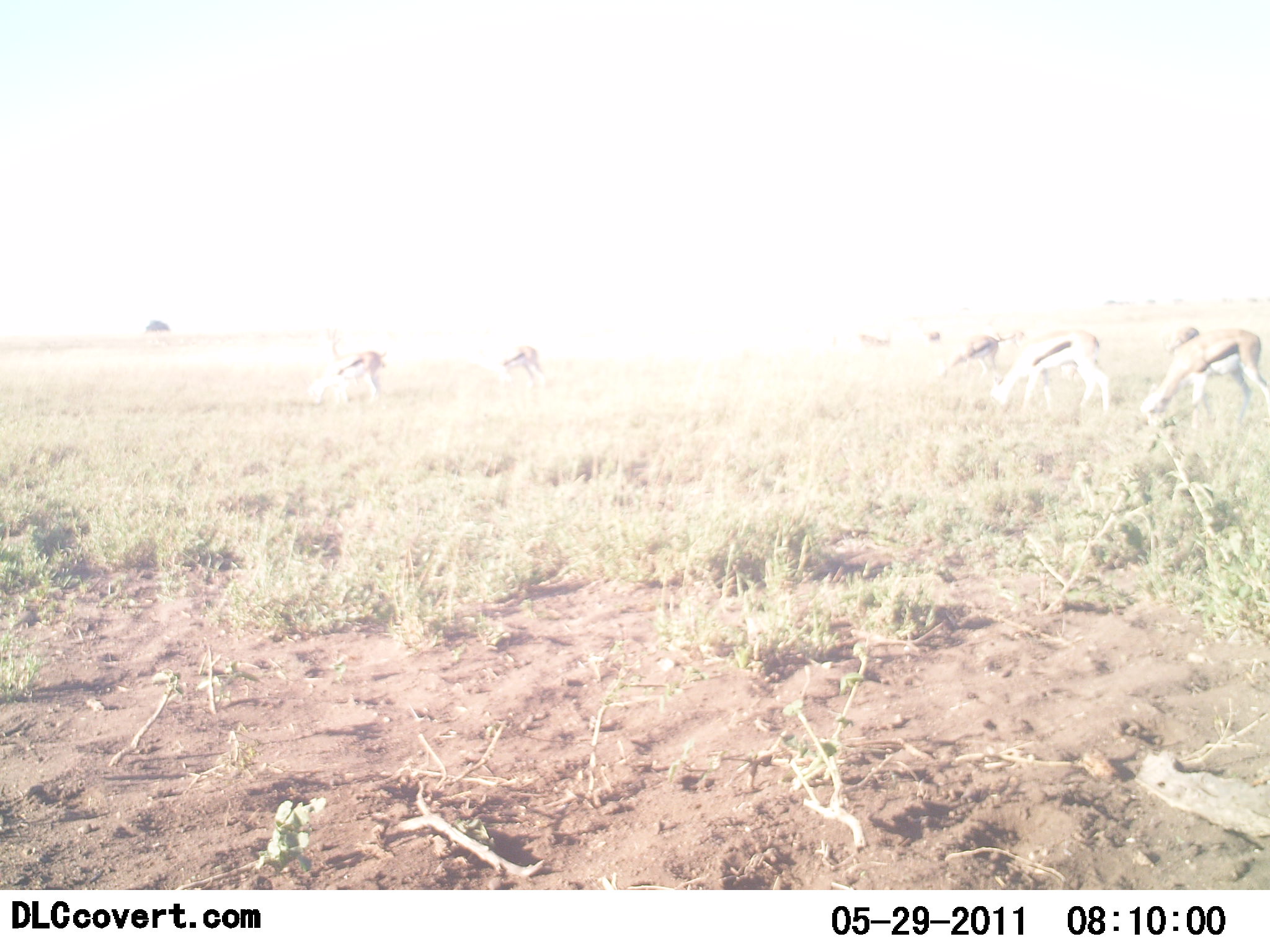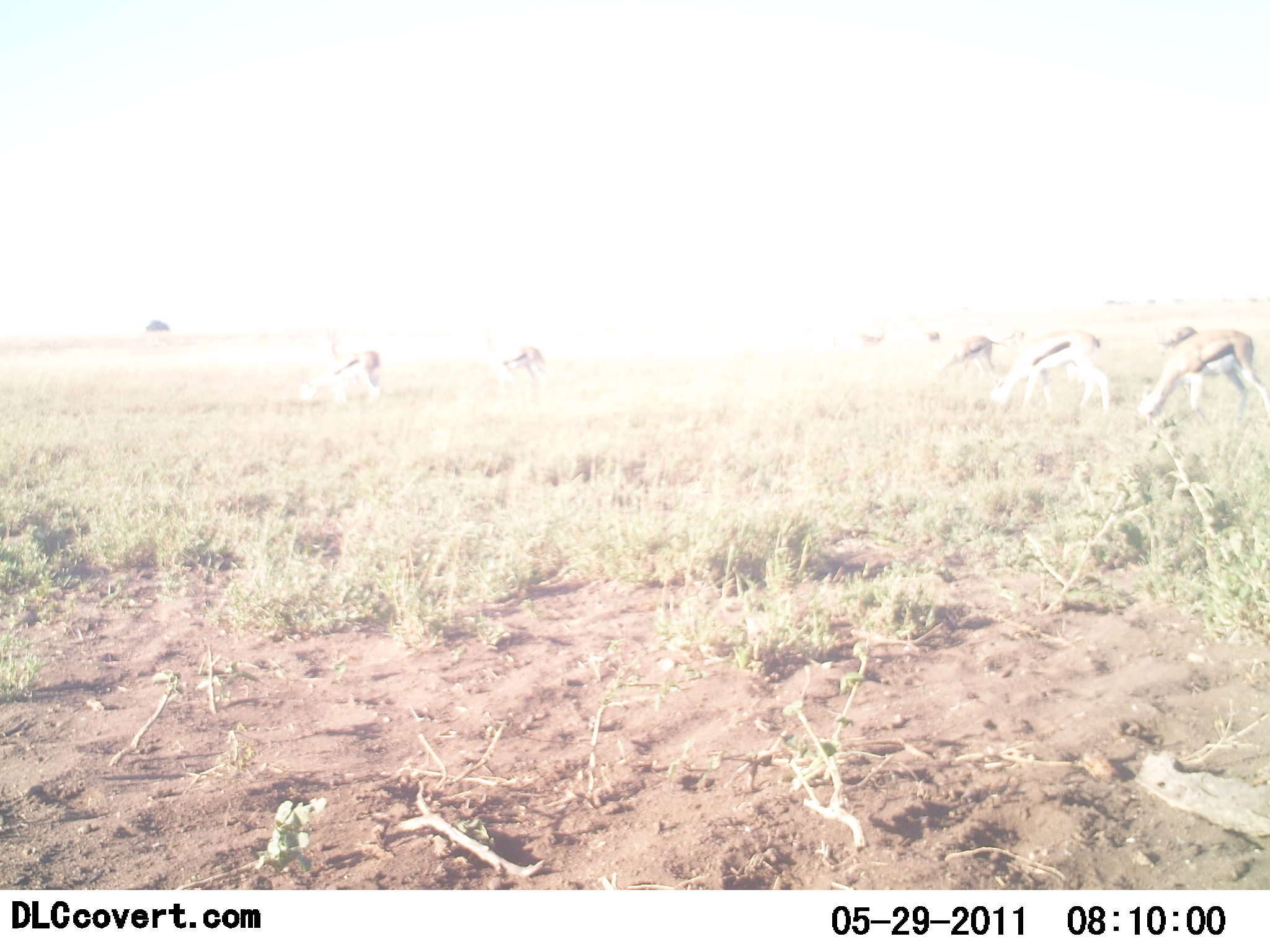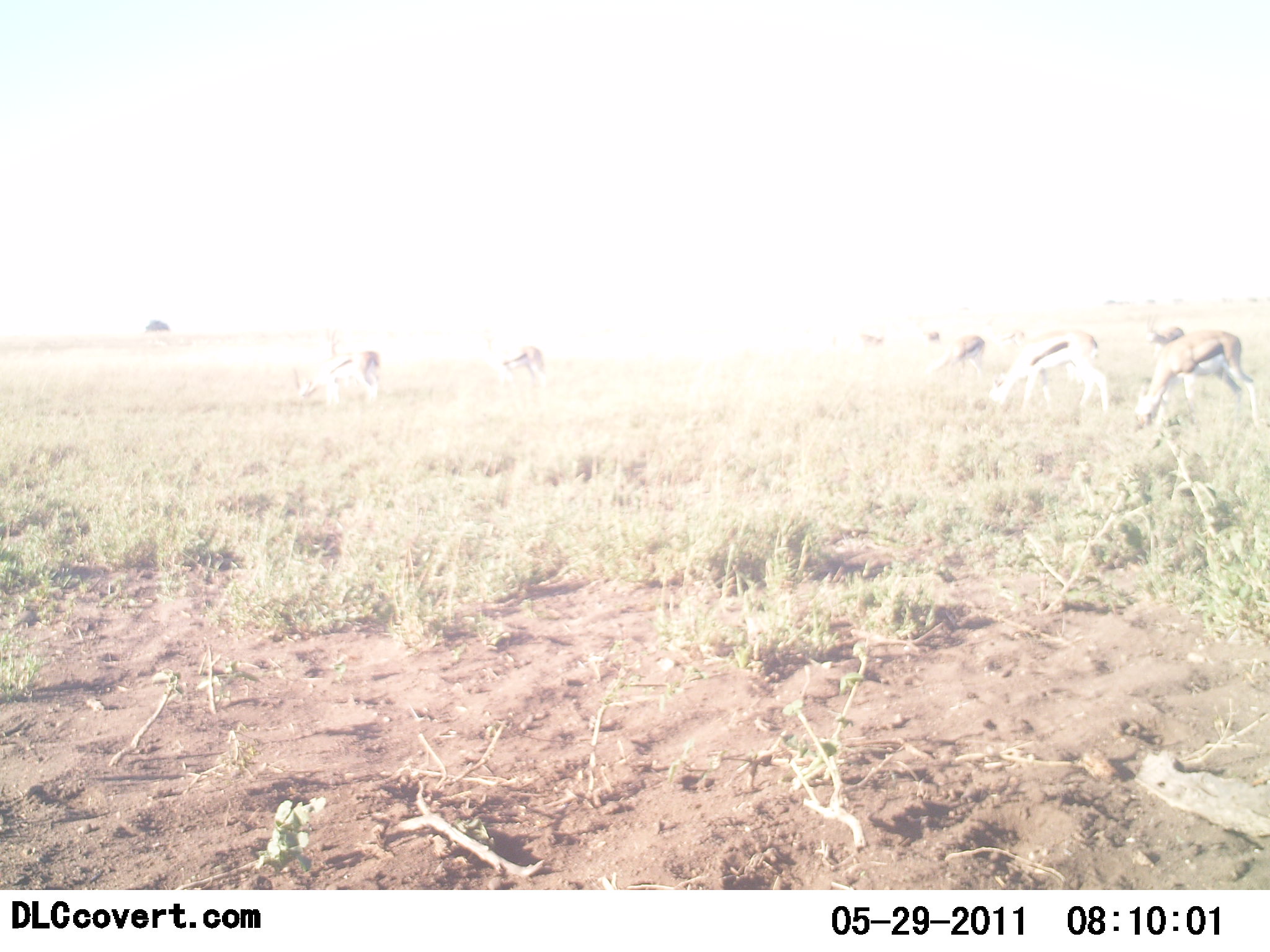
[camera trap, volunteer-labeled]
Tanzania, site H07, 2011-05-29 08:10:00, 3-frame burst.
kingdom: Animalia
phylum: Chordata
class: Mammalia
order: Artiodactyla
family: Bovidae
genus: Eudorcas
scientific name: Eudorcas thomsonii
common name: thomson's gazelle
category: gazellethomsons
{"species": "gazellethomsons (thomson's gazelle) (Eudorcas thomsonii)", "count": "6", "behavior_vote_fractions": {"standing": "42%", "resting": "8%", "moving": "33%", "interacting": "17%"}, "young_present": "8%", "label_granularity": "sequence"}